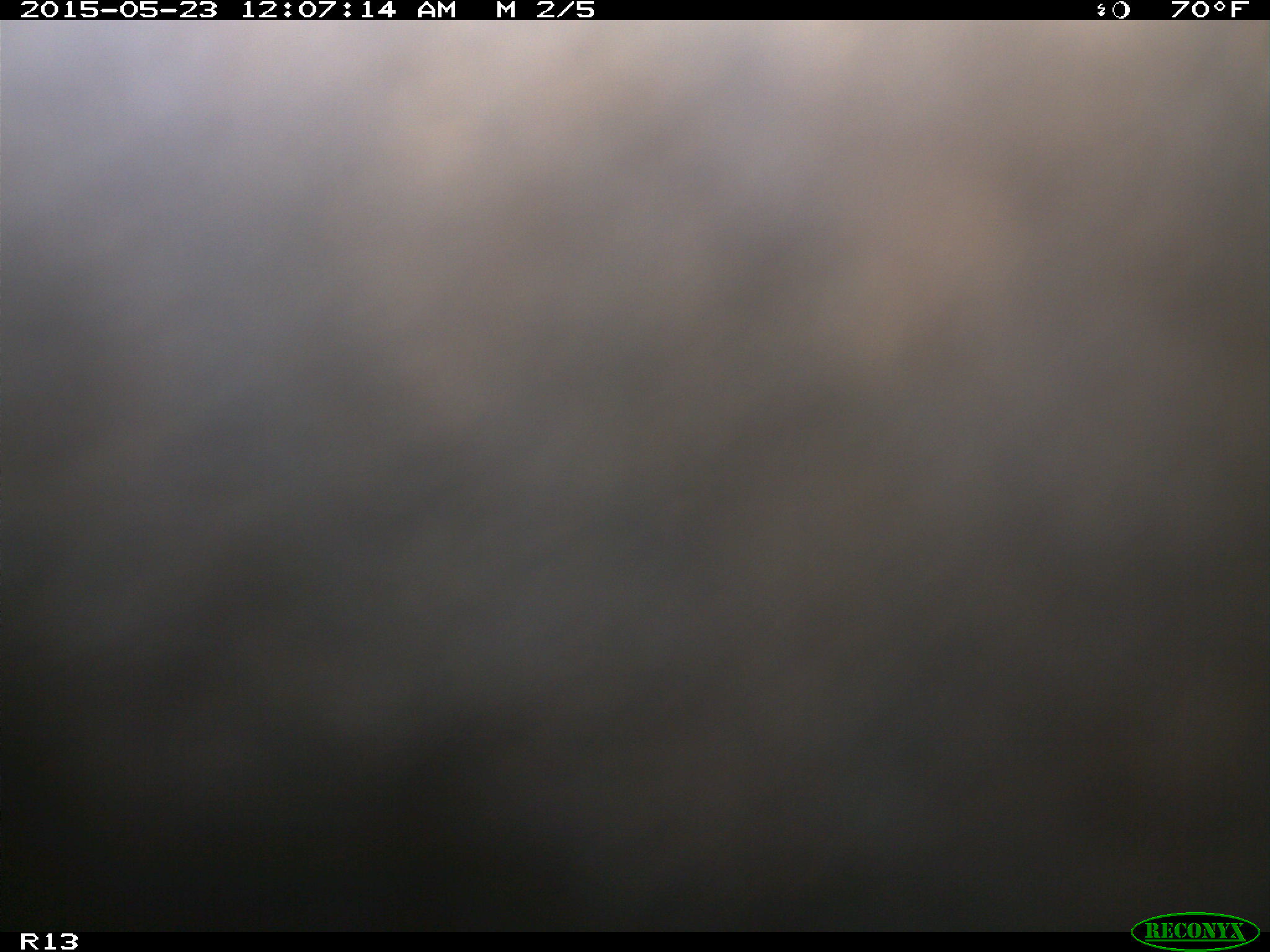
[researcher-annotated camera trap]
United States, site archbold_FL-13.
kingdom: Animalia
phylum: Chordata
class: Mammalia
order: Artiodactyla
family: Bovidae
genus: Bos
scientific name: Bos taurus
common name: domestic cow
Bos taurus (domestic cow).